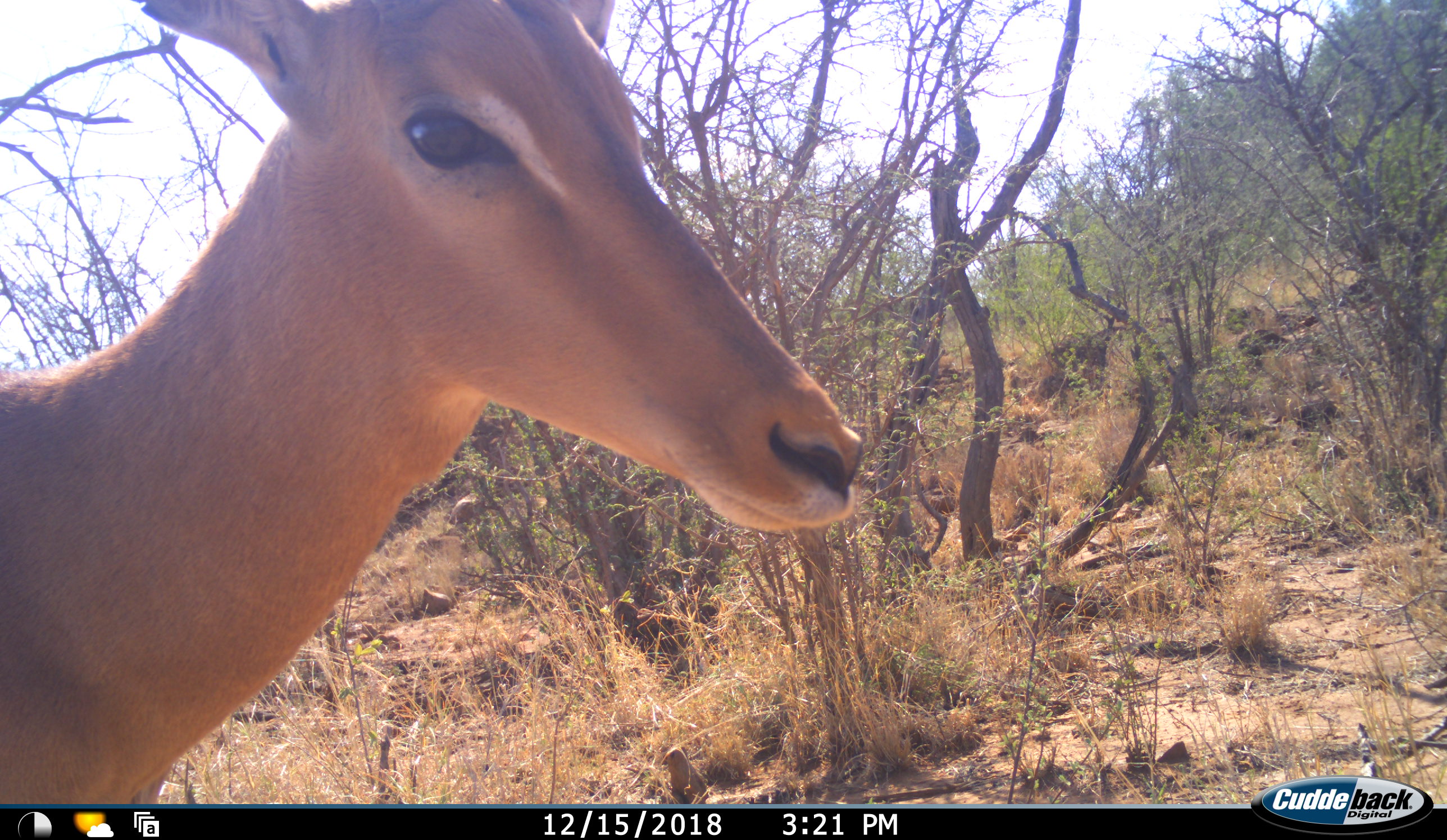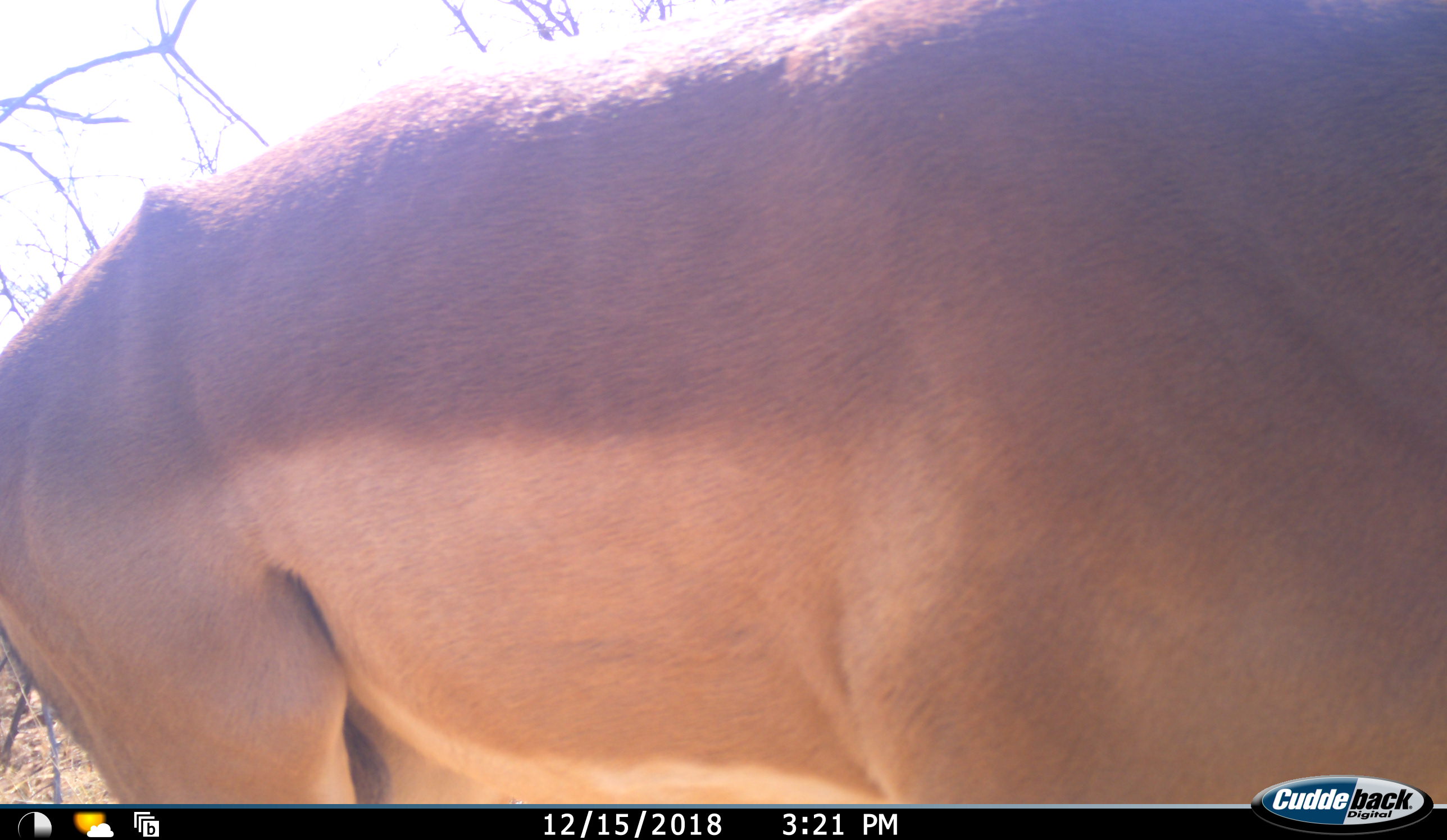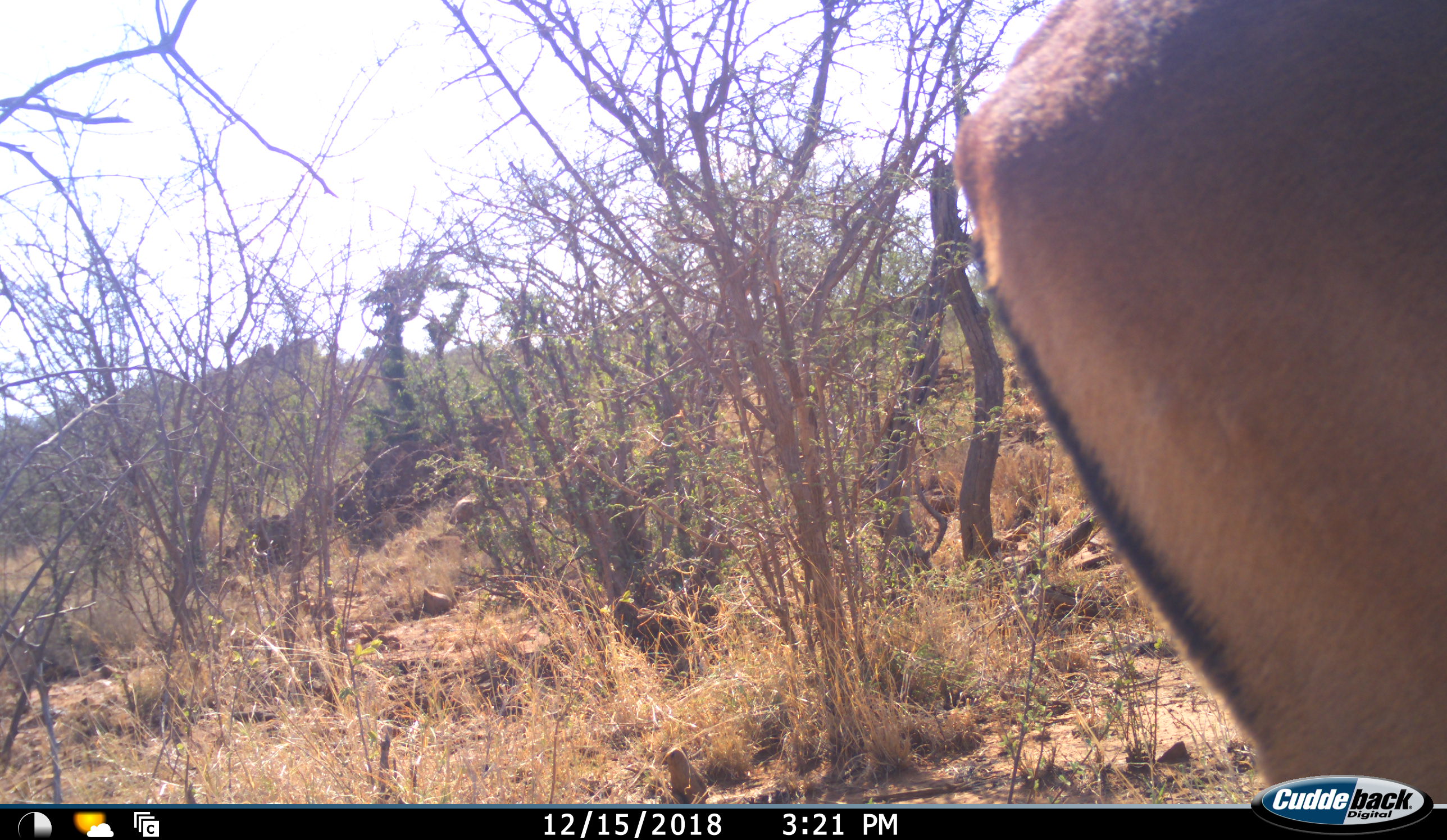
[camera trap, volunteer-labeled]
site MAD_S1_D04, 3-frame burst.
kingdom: Animalia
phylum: Chordata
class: Mammalia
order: Artiodactyla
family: Bovidae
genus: Aepyceros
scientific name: Aepyceros melampus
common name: impala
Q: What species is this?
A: Impala (Aepyceros melampus).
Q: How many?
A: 1.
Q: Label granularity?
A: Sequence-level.